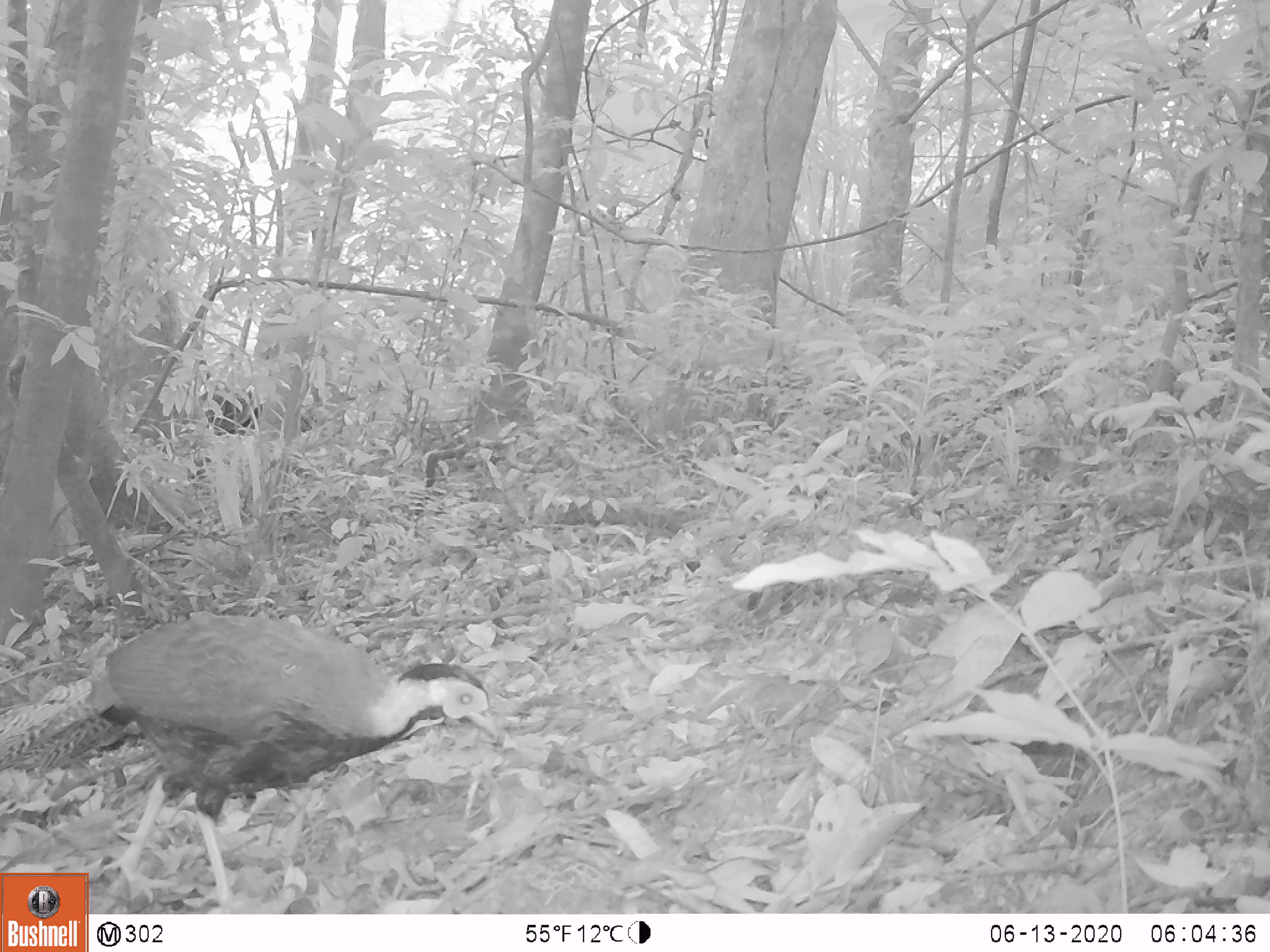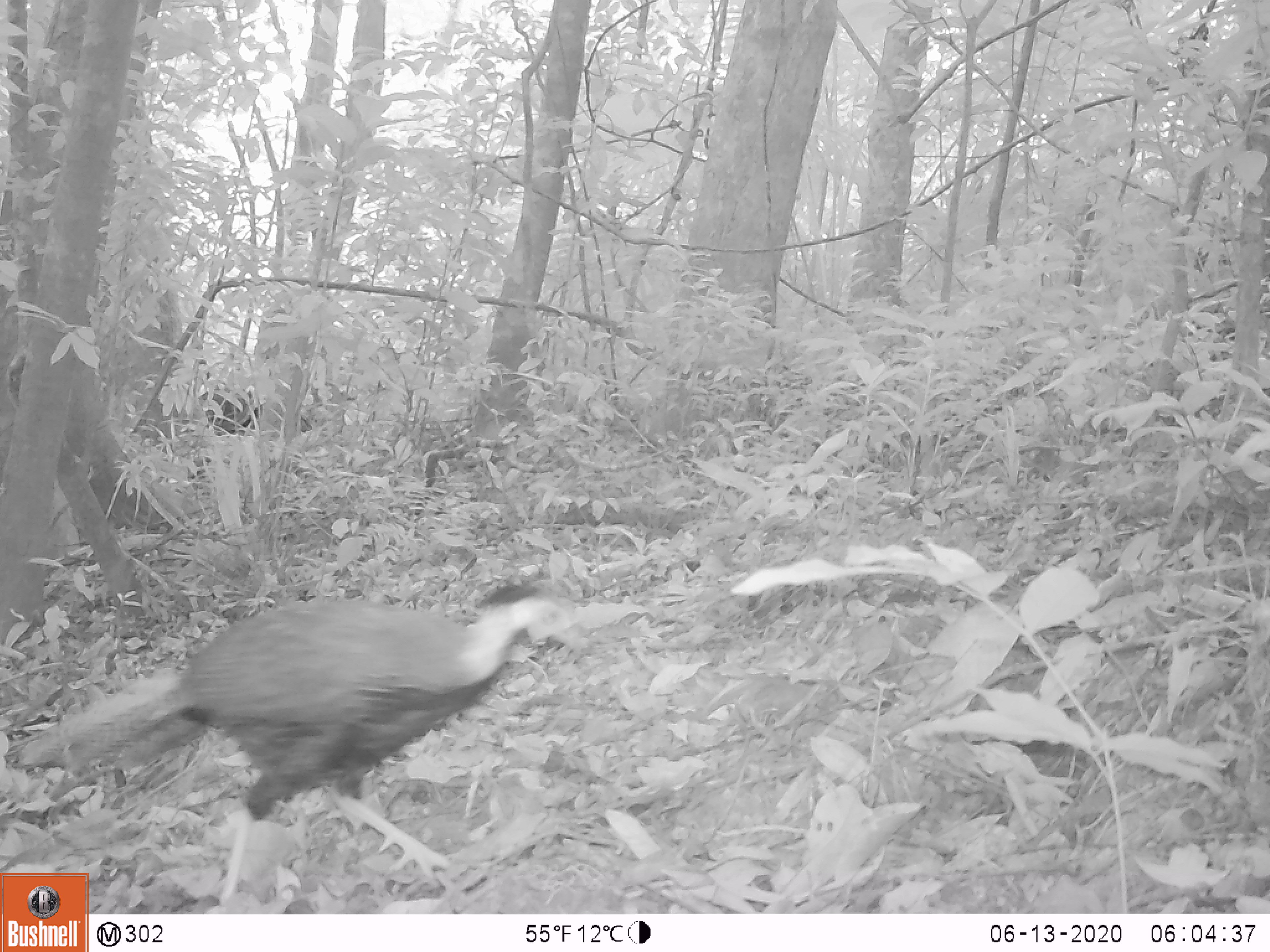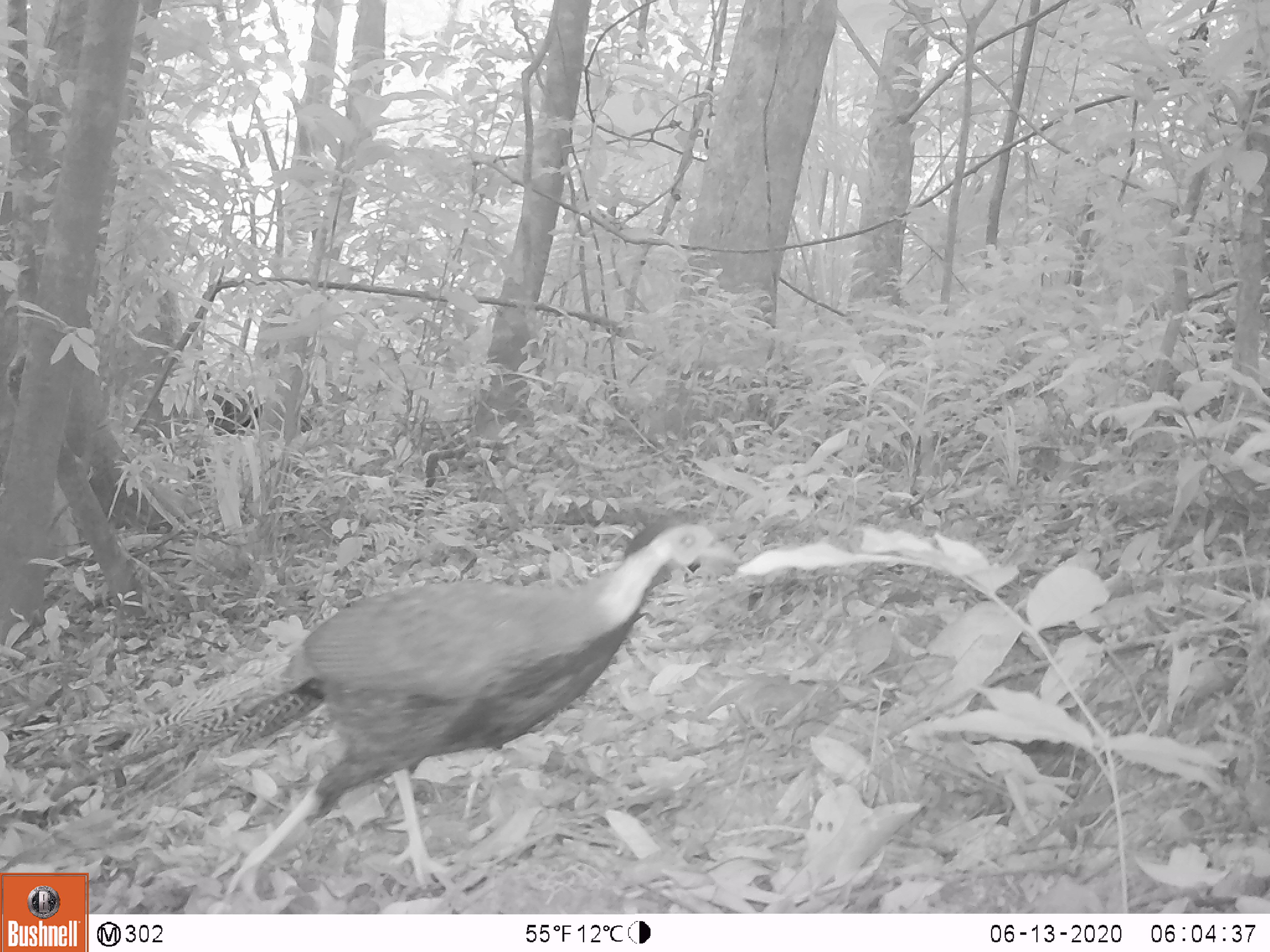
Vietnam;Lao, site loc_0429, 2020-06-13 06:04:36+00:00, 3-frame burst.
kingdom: Animalia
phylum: Chordata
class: Aves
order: Galliformes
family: Phasianidae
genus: Lophura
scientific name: Lophura nycthemera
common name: silver pheasant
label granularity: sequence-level